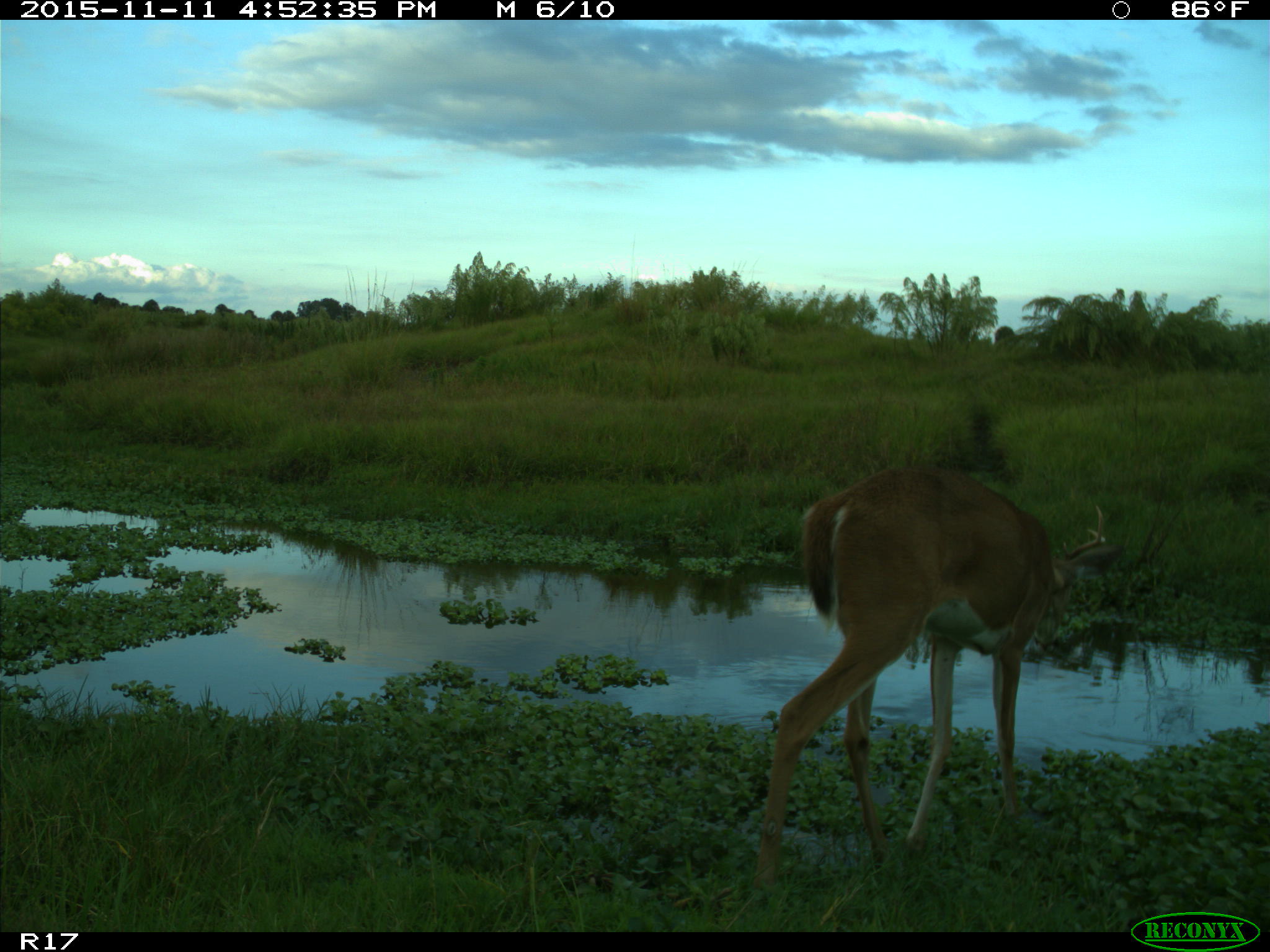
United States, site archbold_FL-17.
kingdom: Animalia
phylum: Chordata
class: Mammalia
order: Artiodactyla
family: Cervidae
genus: Odocoileus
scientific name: Odocoileus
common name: deer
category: unidentified deer